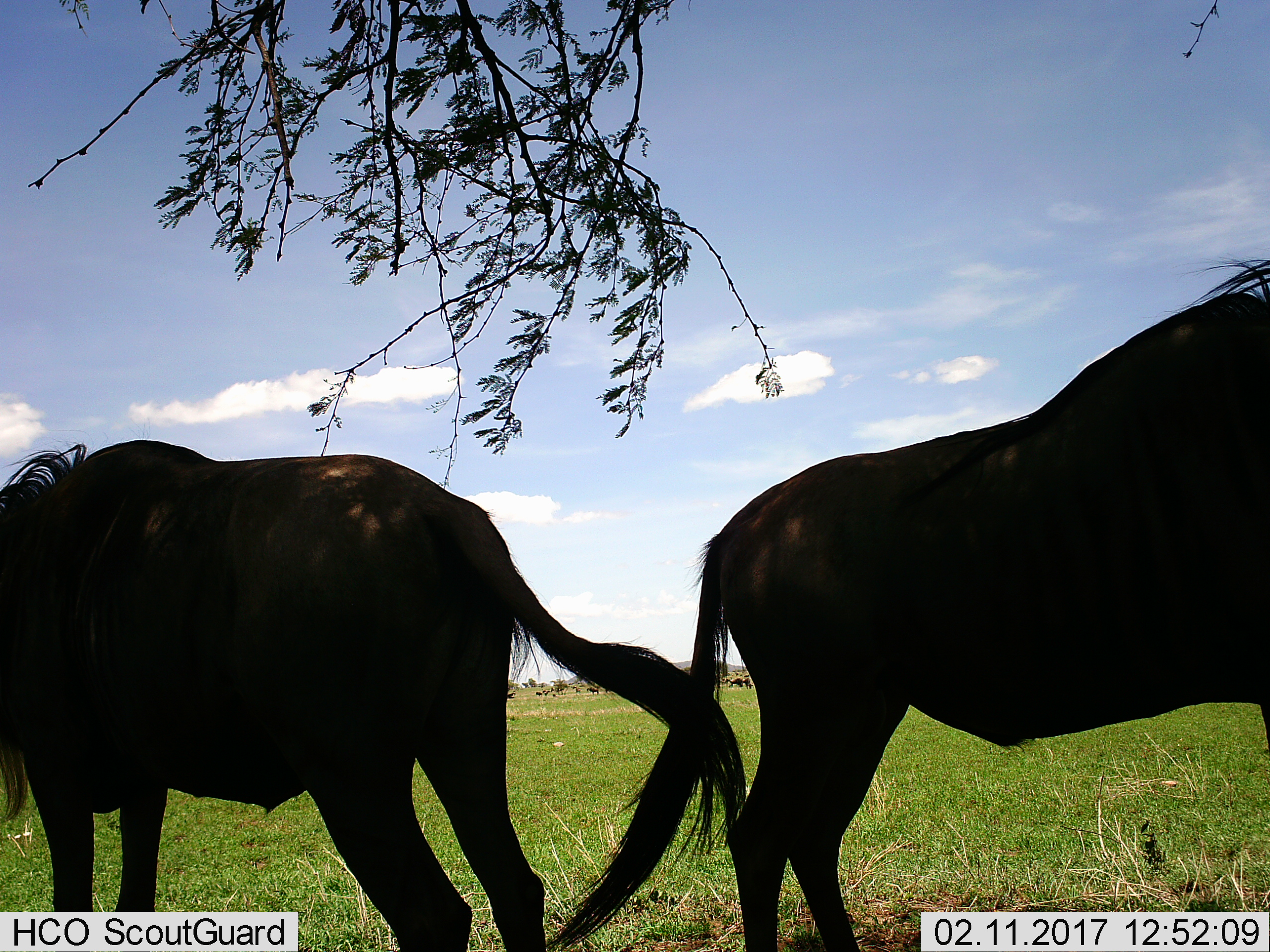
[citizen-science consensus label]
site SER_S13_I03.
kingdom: Animalia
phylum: Chordata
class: Mammalia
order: Artiodactyla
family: Bovidae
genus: Connochaetes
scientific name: Connochaetes taurinus taurinus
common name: blue wildebeest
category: wildebeestblue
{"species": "wildebeestblue (blue wildebeest) (Connochaetes taurinus taurinus)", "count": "2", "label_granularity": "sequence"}